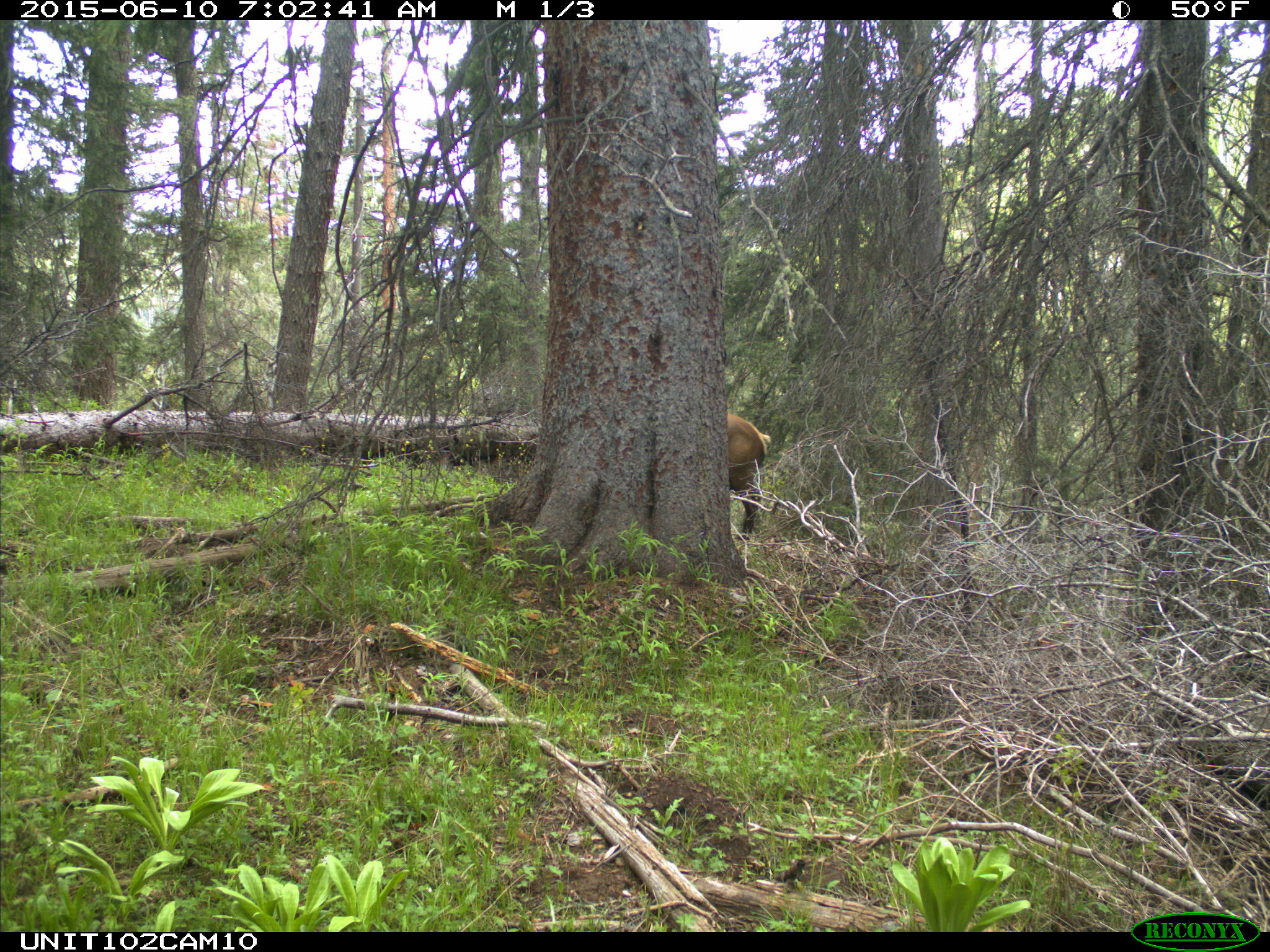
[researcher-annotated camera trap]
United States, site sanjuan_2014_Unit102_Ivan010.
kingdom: Animalia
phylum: Chordata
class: Mammalia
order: Artiodactyla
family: Cervidae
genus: Cervus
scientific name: Cervus elaphus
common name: red deer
Cervus elaphus (red deer).